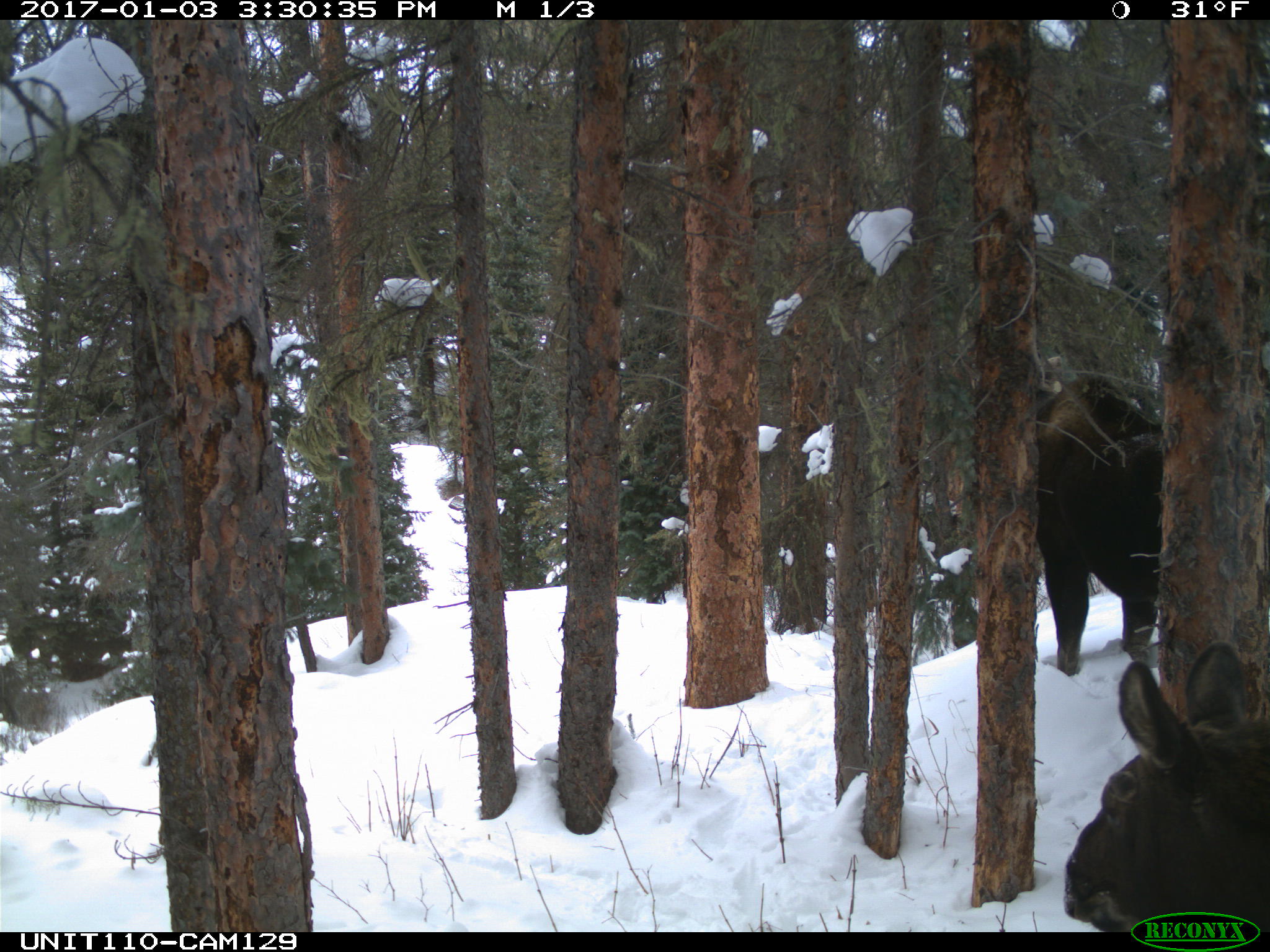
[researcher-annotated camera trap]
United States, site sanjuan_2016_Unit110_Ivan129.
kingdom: Animalia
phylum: Chordata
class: Mammalia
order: Artiodactyla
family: Cervidae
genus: Alces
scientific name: Alces alces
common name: moose